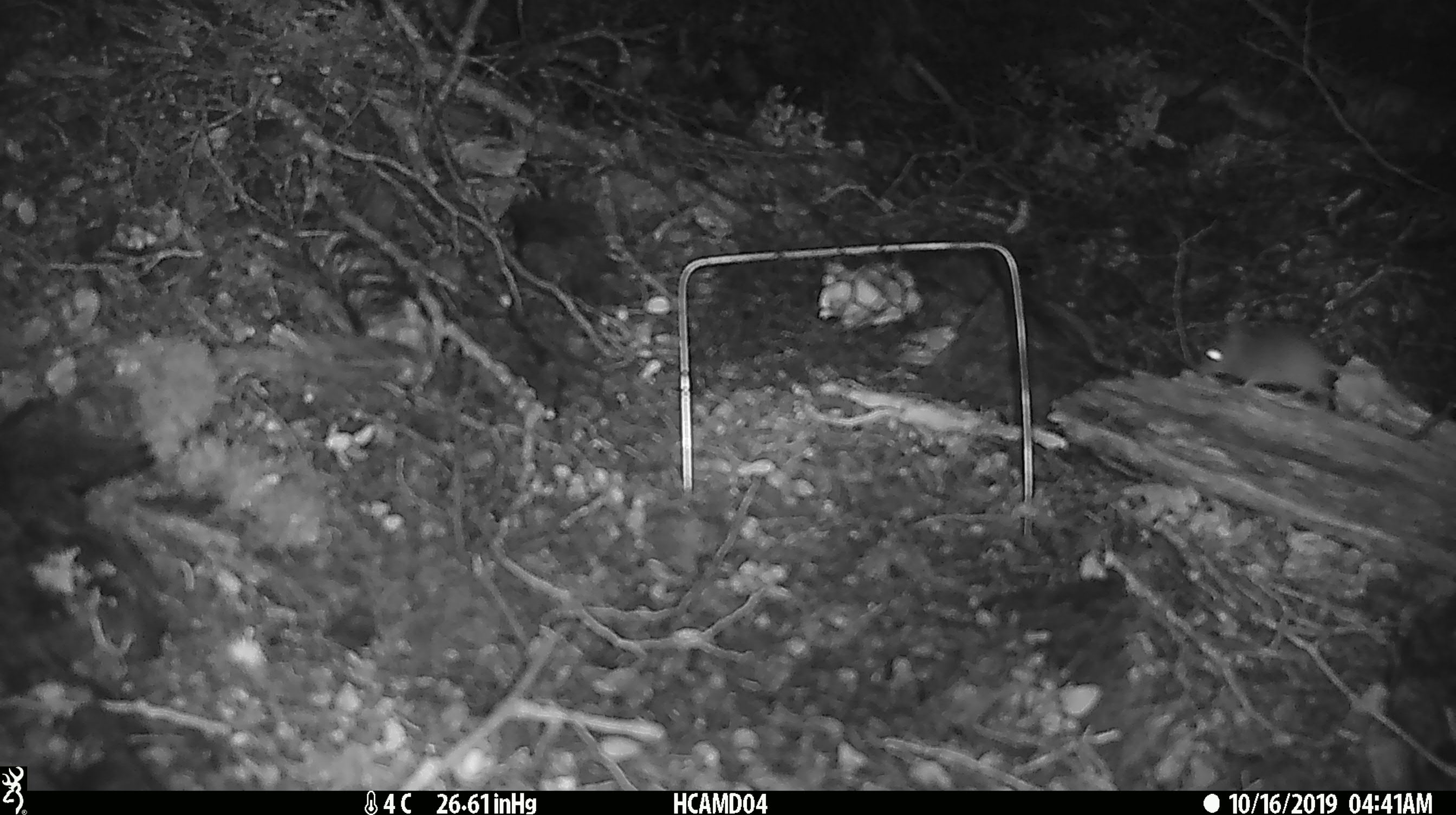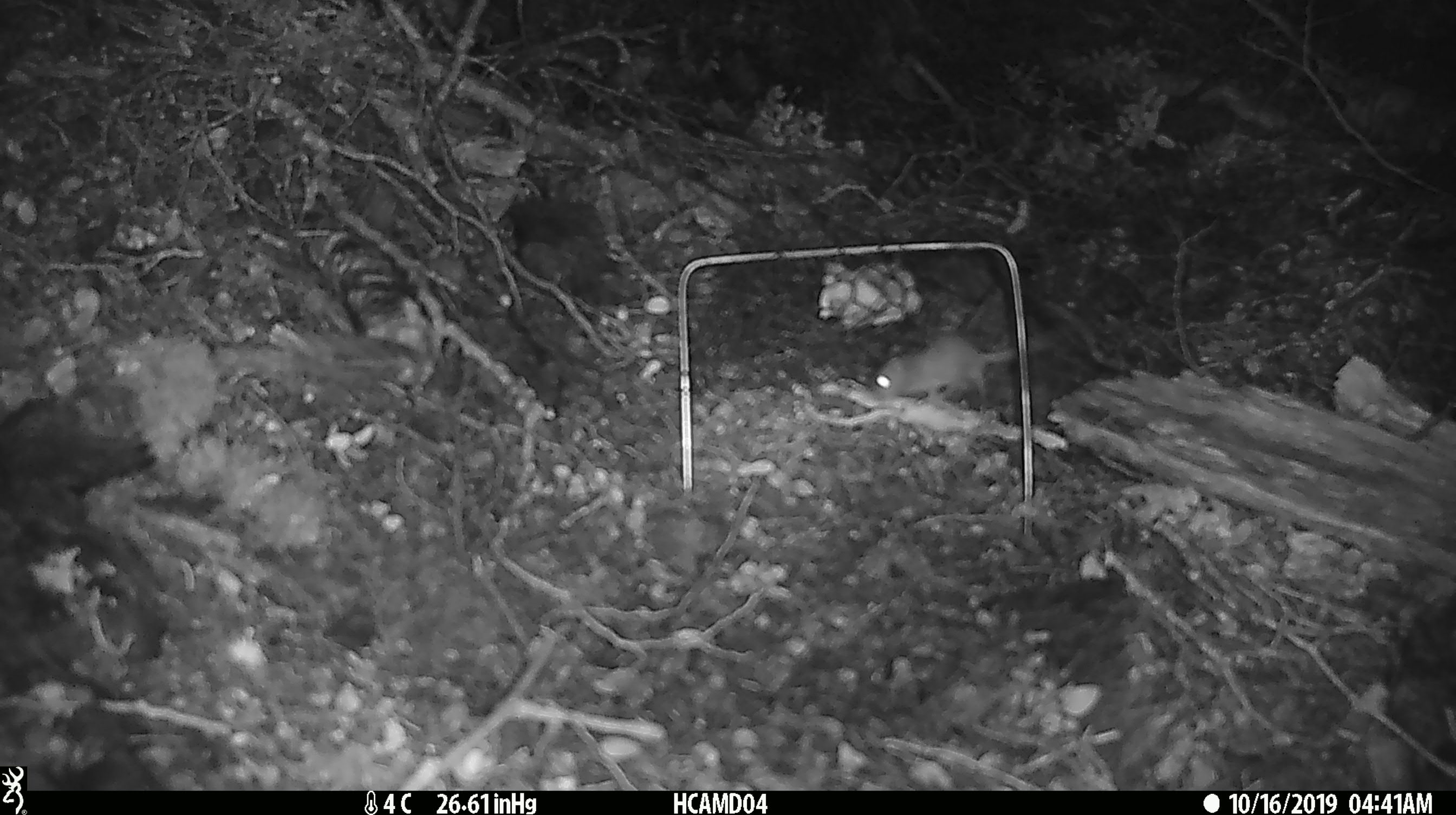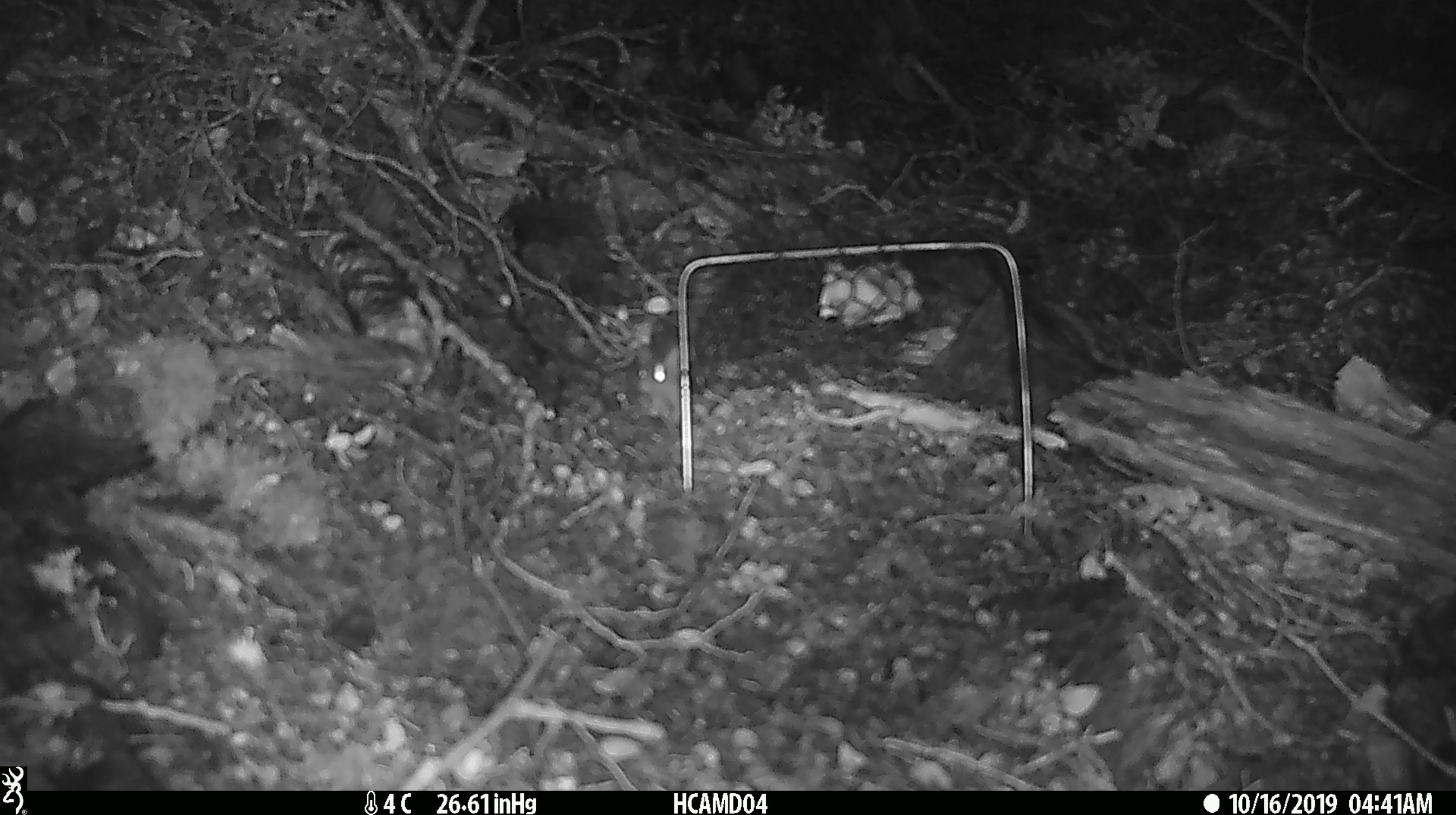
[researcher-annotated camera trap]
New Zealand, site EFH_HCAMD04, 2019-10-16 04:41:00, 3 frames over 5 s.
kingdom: Animalia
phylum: Chordata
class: Mammalia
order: Rodentia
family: Muridae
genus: Mus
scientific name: Mus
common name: mouse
Mouse (Mus).